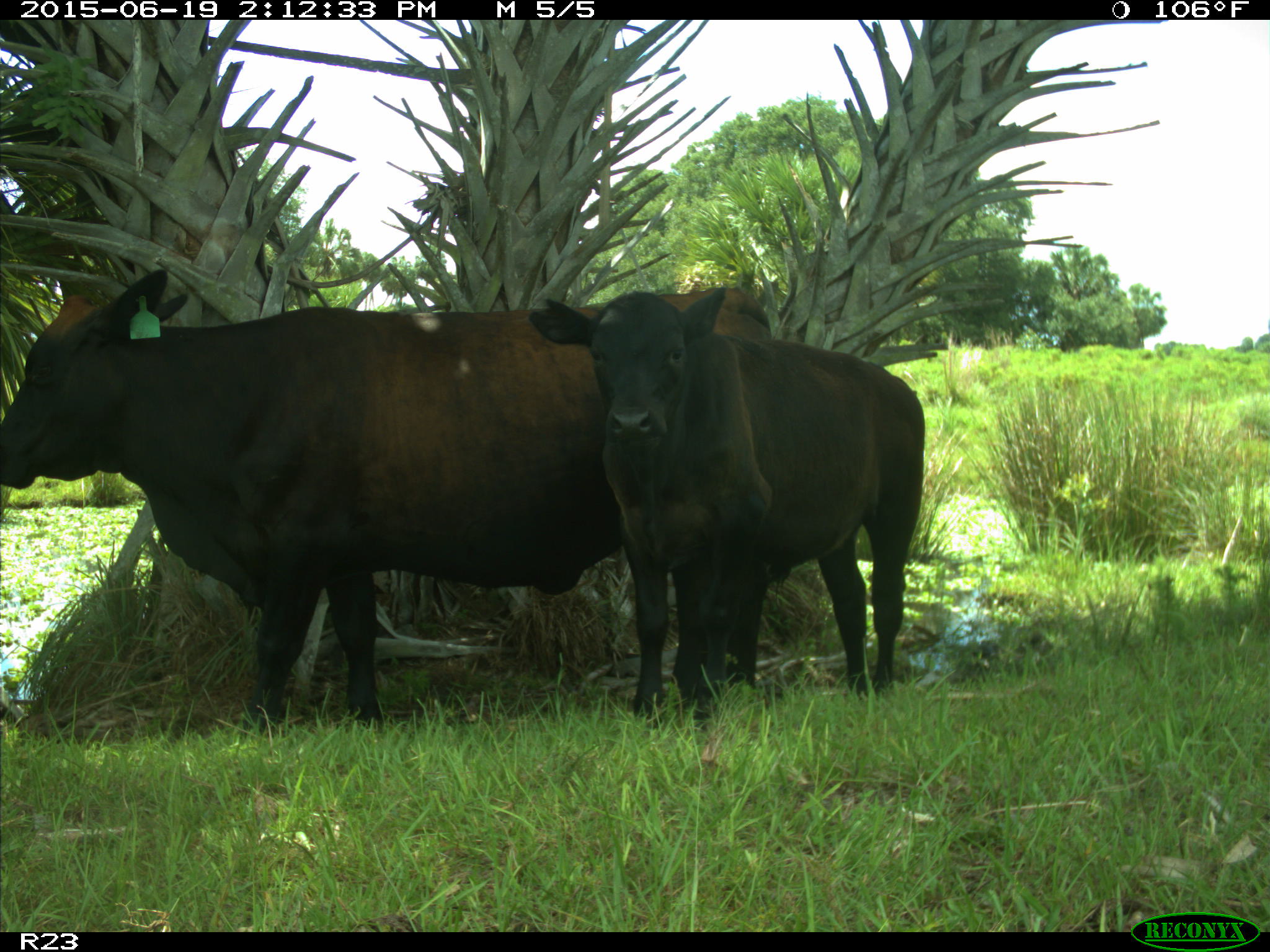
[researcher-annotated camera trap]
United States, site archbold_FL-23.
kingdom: Animalia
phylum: Chordata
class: Mammalia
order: Artiodactyla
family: Bovidae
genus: Bos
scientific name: Bos taurus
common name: domestic cow